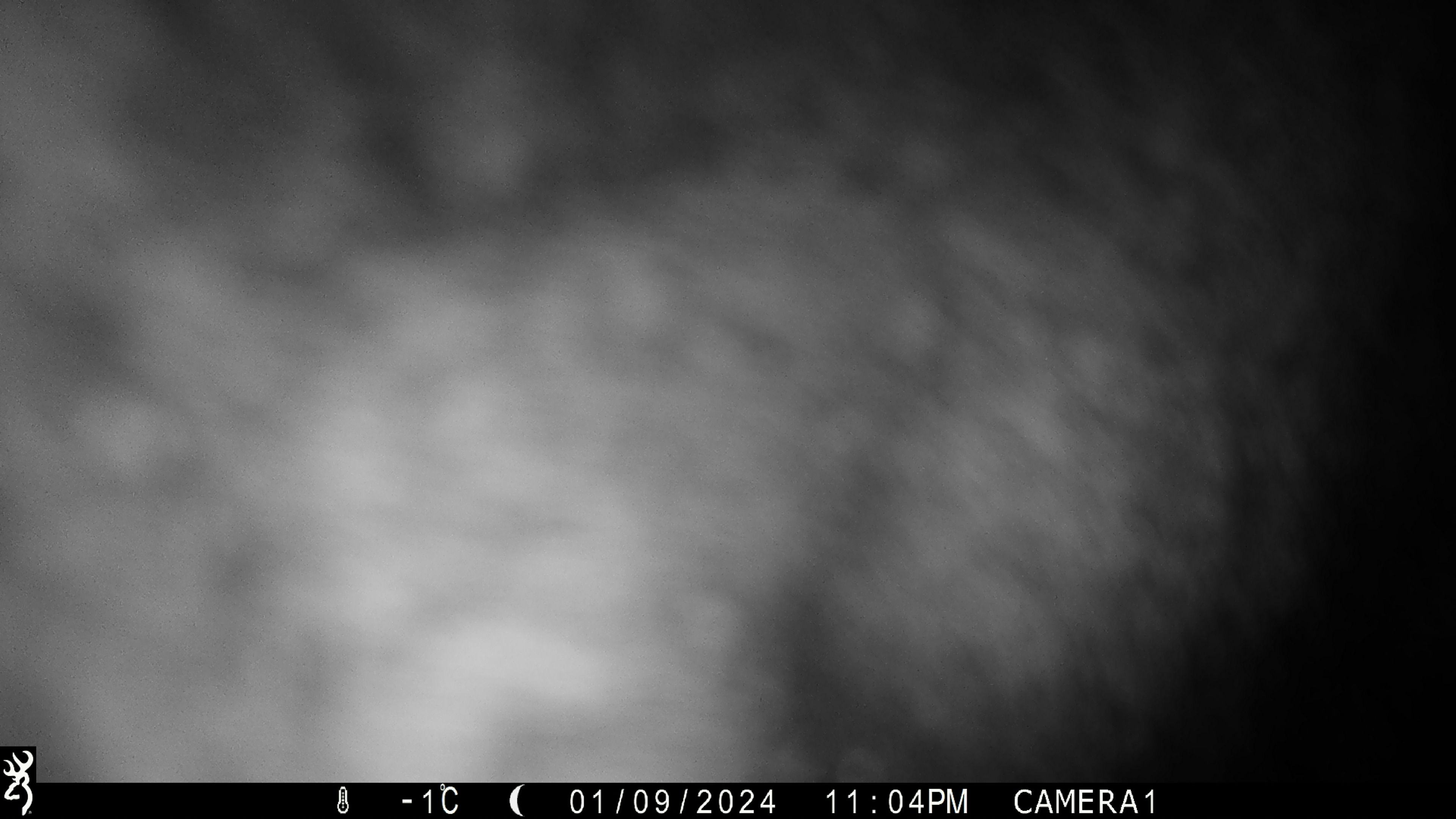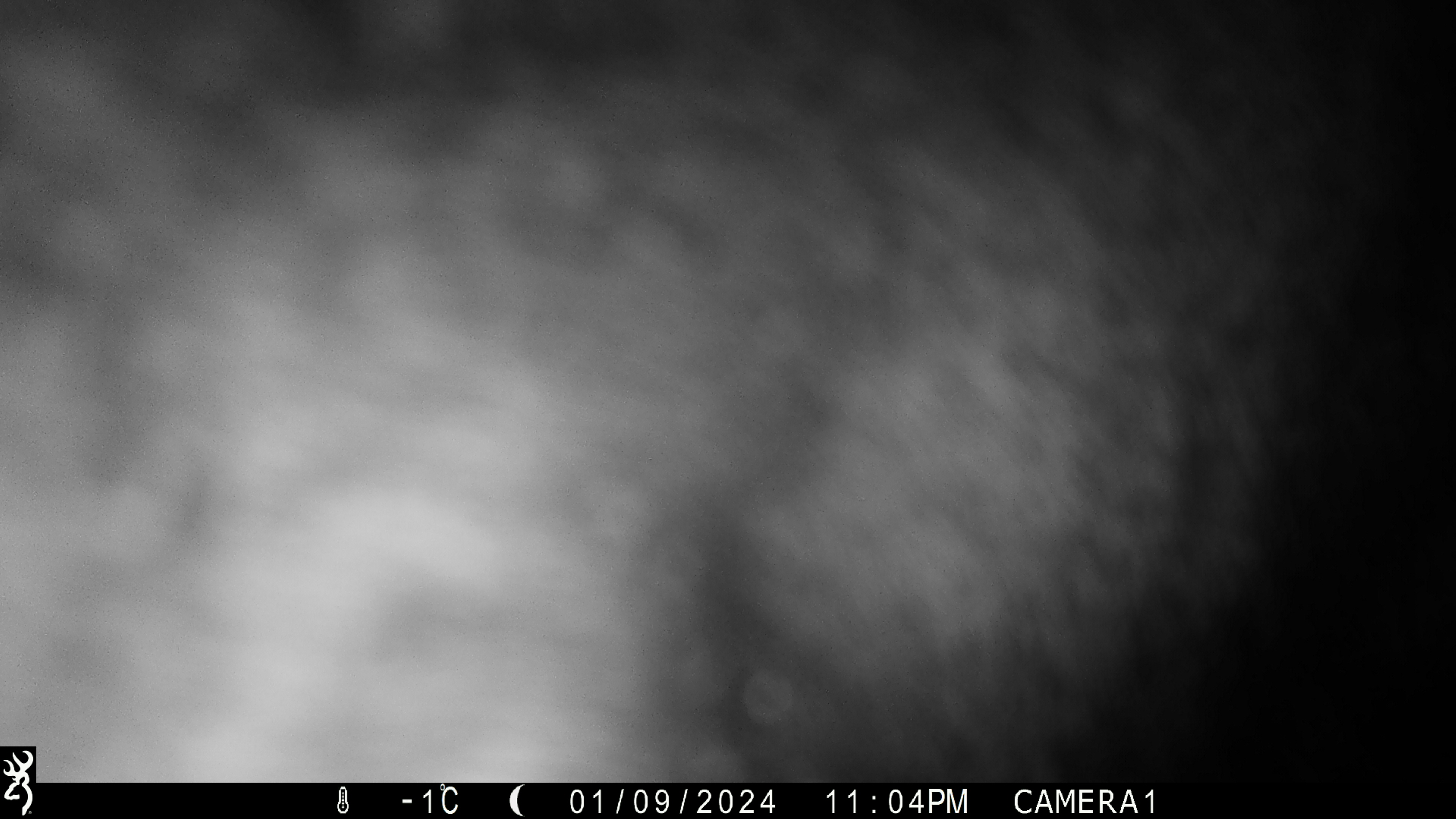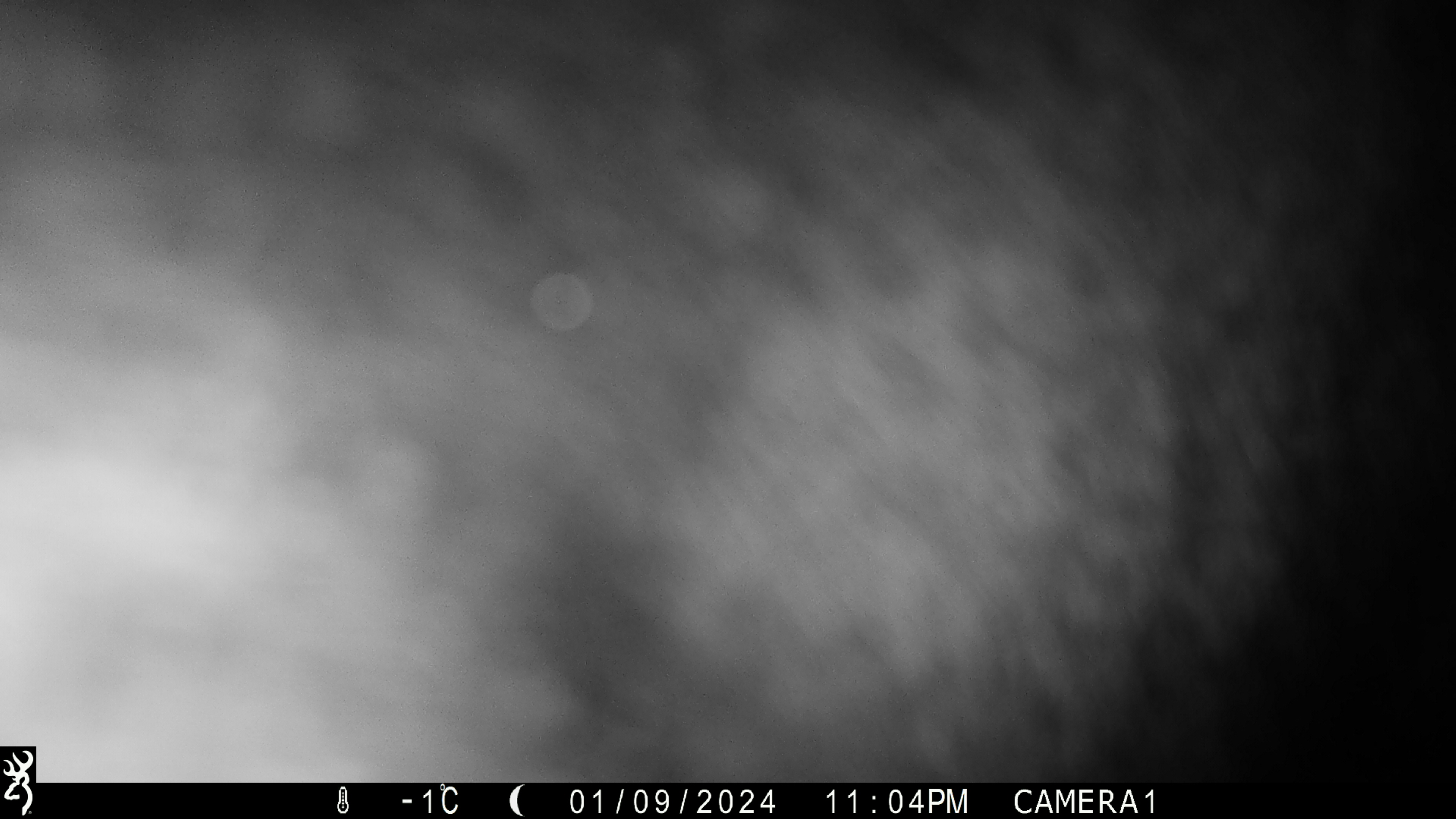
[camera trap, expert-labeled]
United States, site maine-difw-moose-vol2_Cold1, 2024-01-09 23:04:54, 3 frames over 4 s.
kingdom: Animalia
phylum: Chordata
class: Mammalia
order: Artiodactyla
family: Cervidae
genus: Alces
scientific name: Alces alces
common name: moose